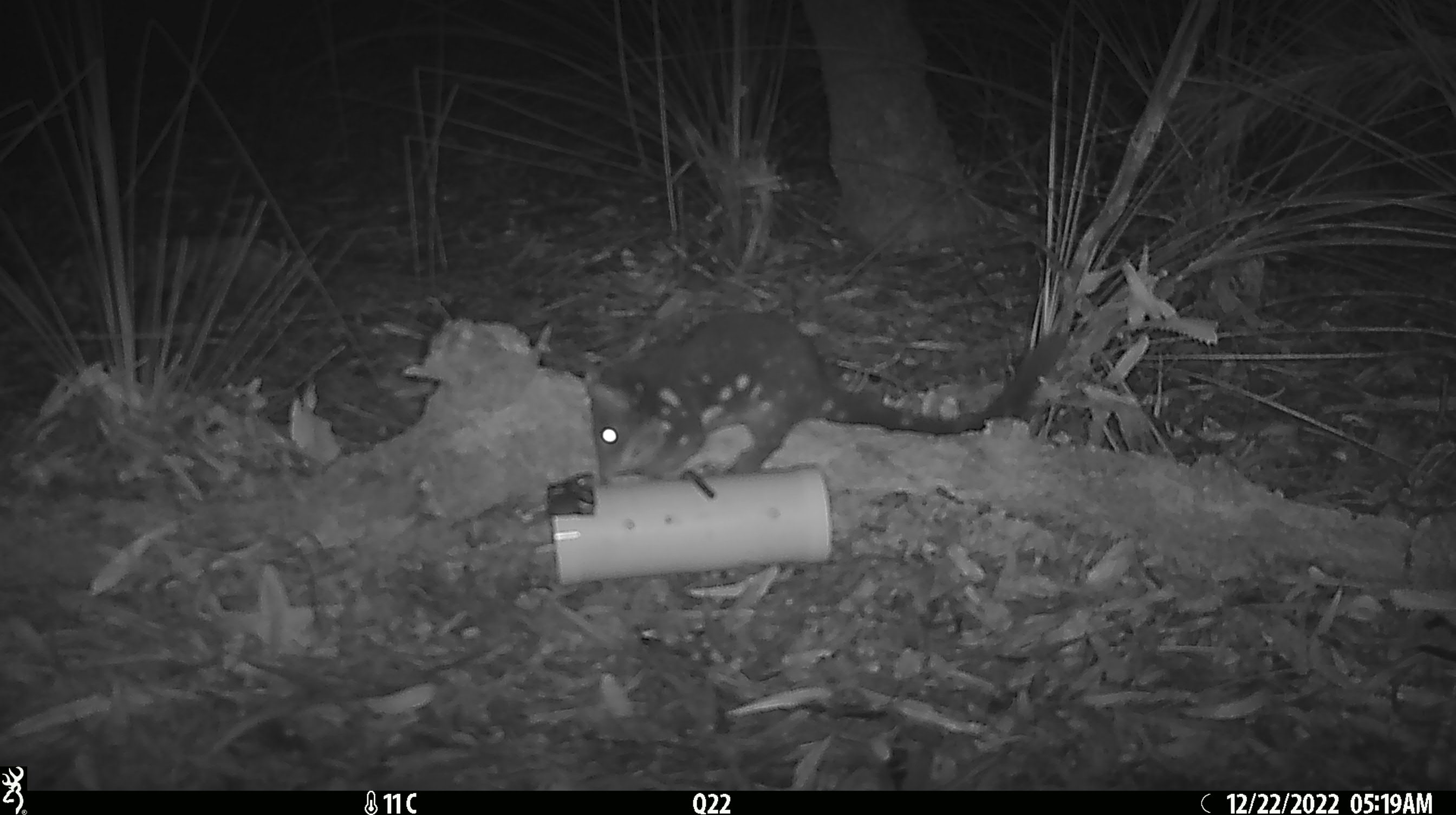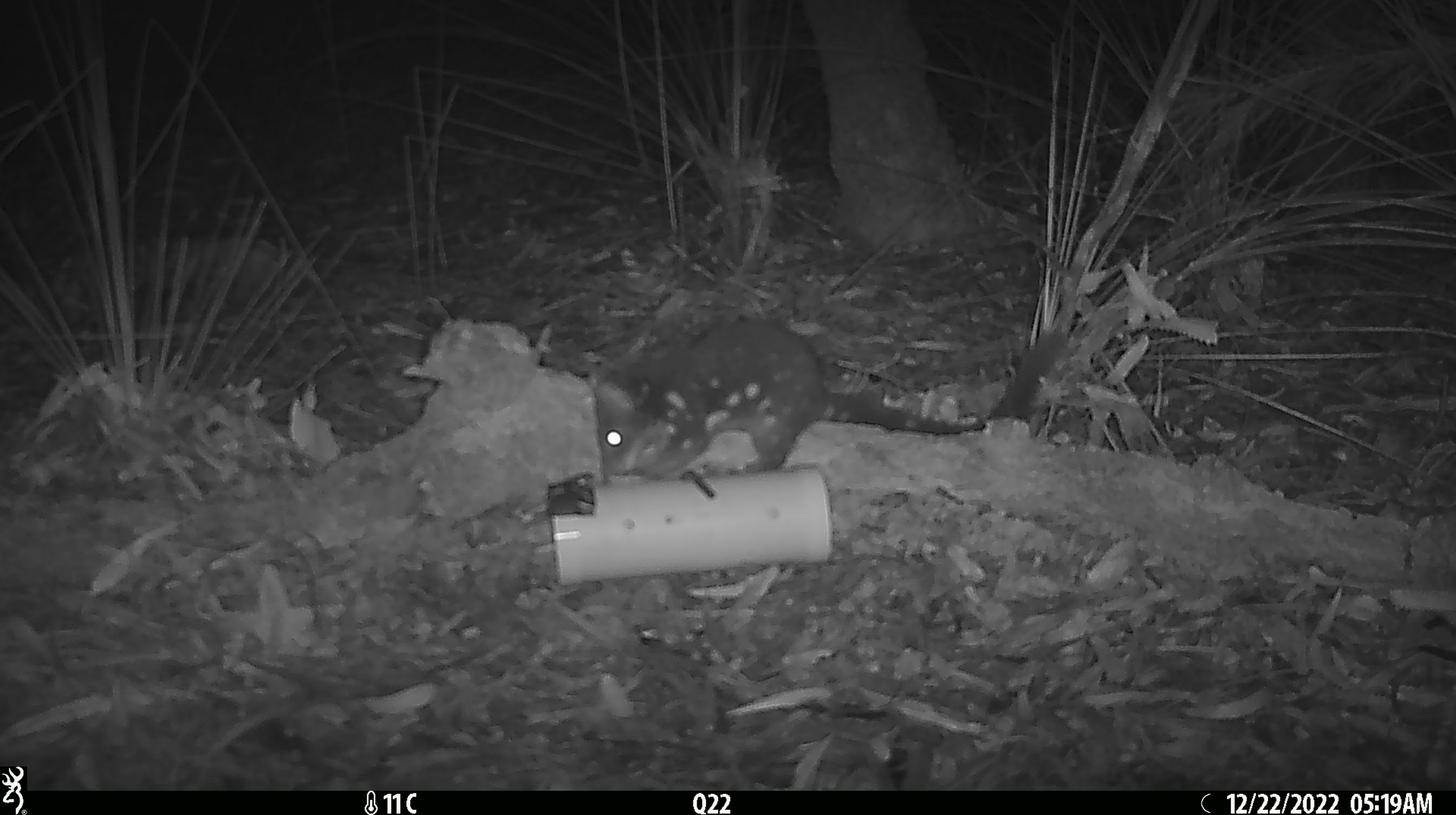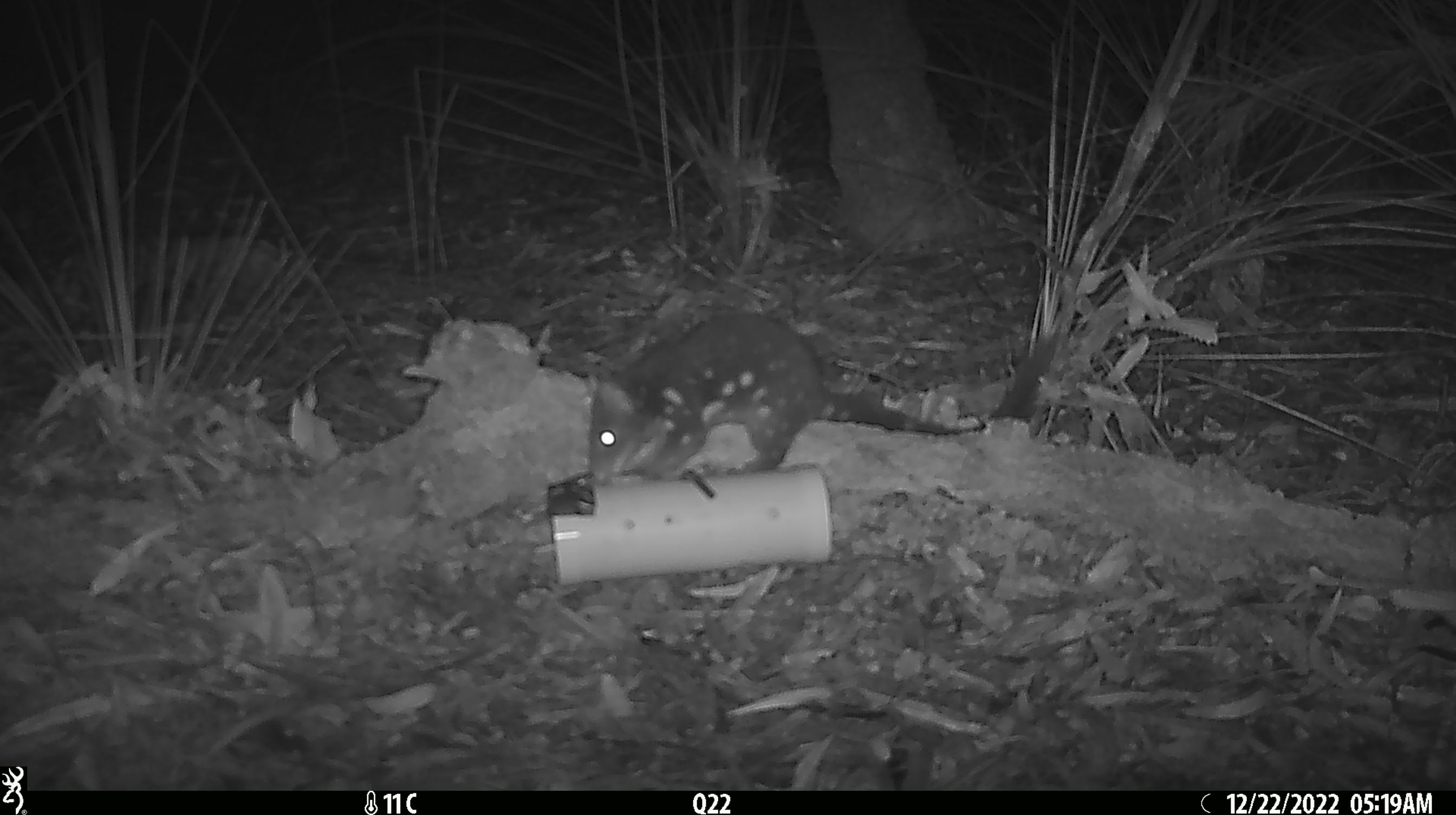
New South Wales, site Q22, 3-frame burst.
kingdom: Animalia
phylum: Chordata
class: Mammalia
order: Dasyuromorphia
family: Dasyuridae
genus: Dasyurus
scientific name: Dasyurus maculatus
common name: spotted-tailed quoll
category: quoll